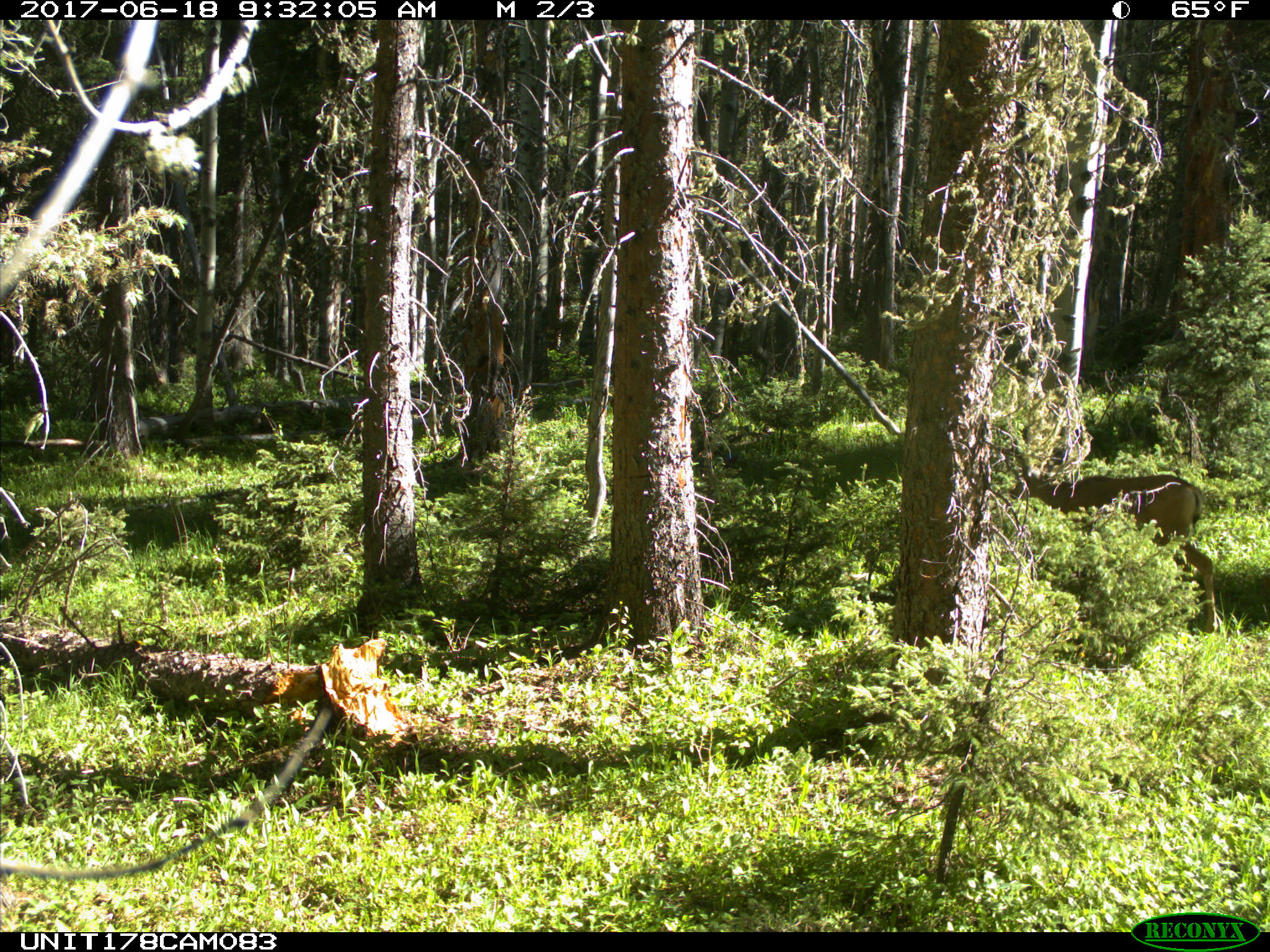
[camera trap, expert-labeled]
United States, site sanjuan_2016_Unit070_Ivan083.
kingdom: Animalia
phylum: Chordata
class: Mammalia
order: Artiodactyla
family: Cervidae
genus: Odocoileus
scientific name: Odocoileus hemionus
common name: mule deer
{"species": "Odocoileus hemionus (mule deer)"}